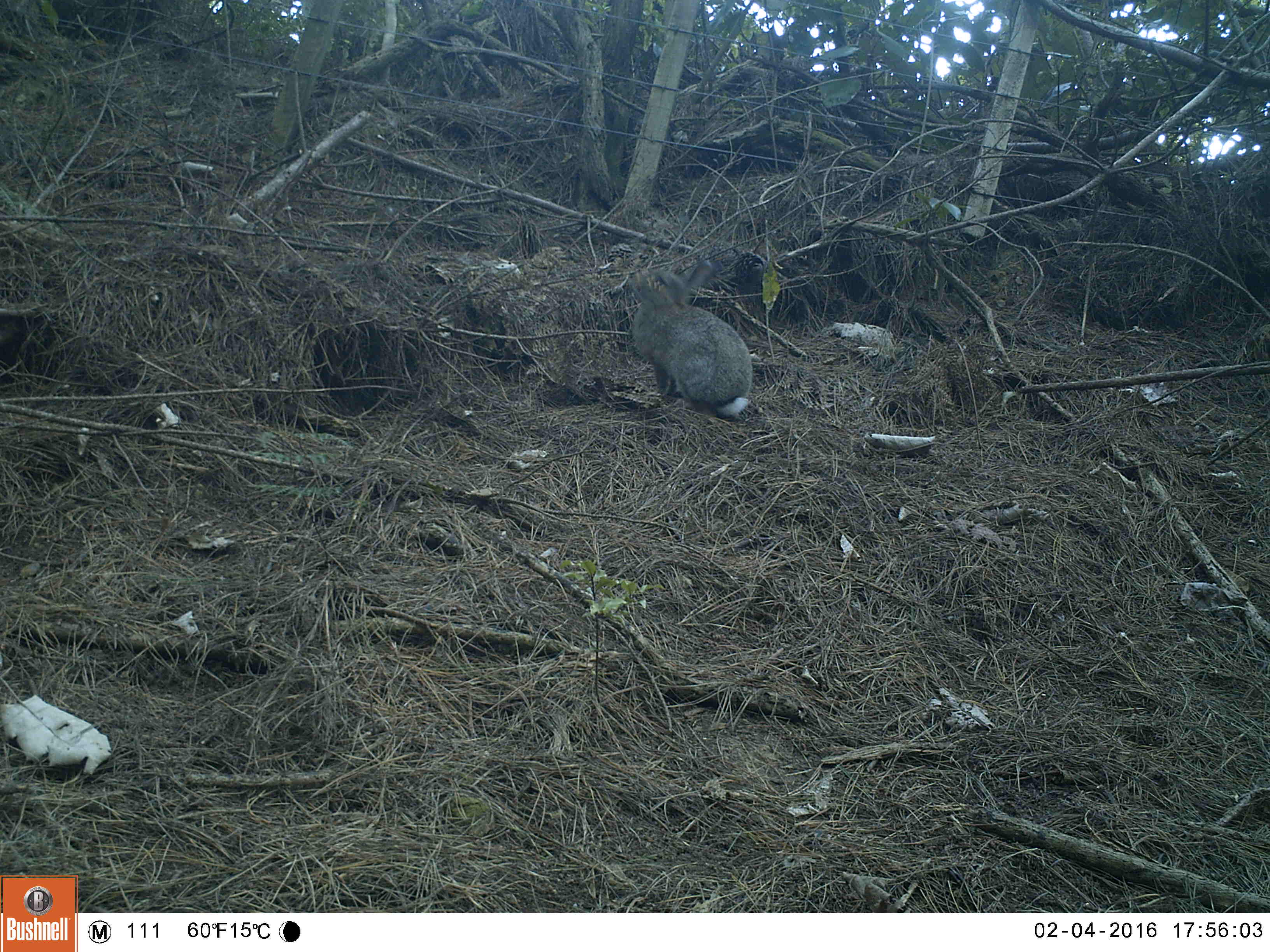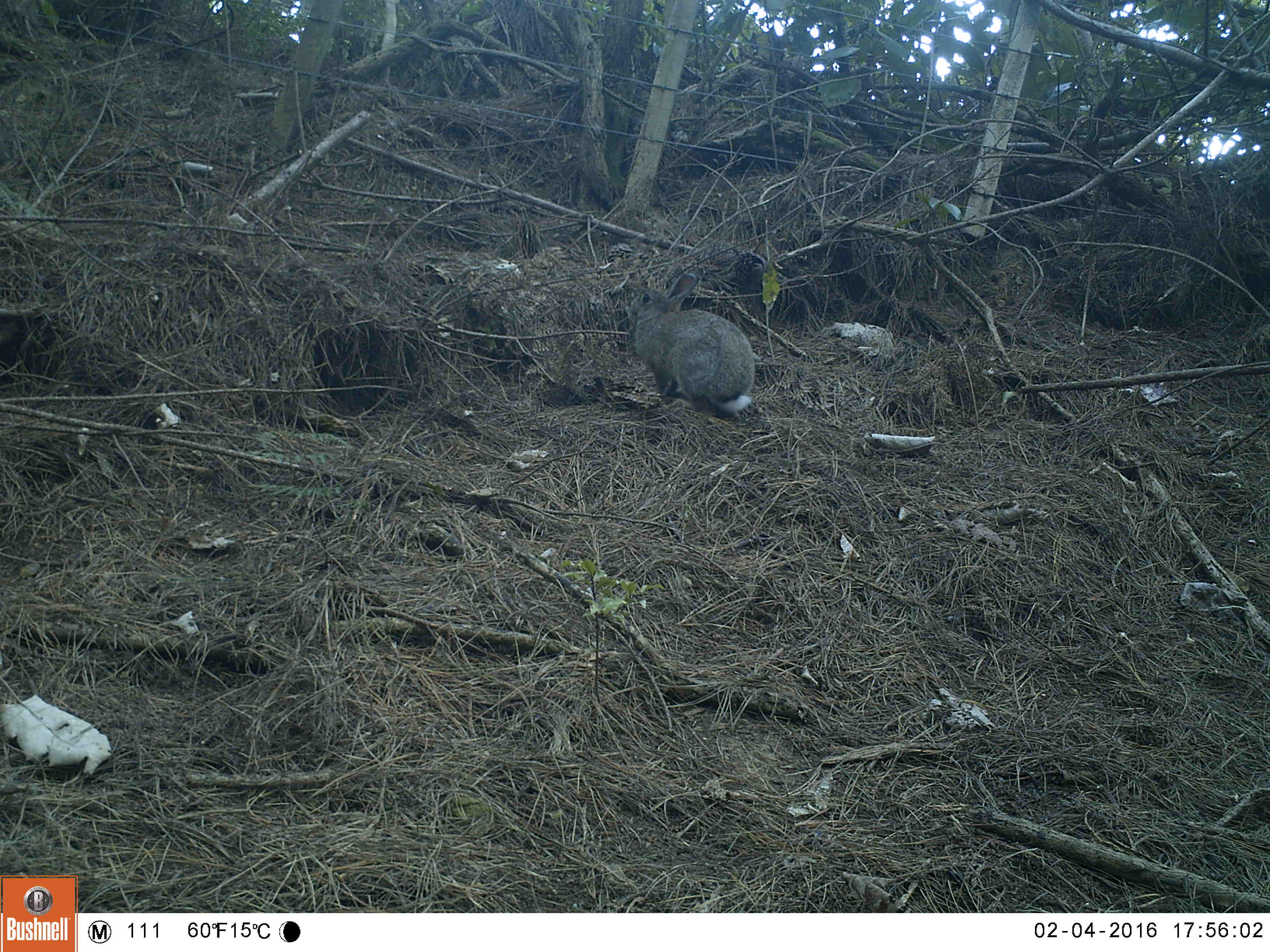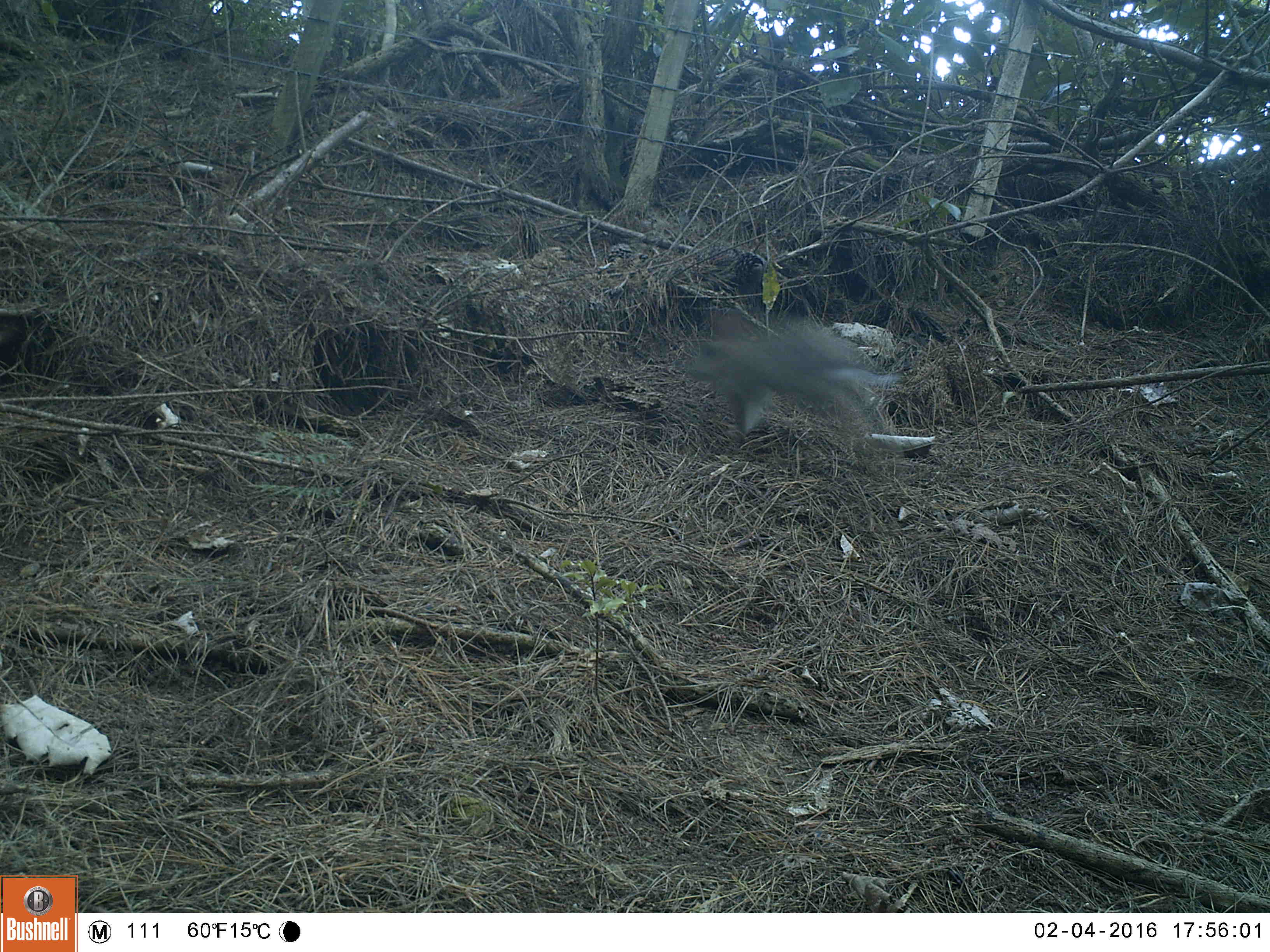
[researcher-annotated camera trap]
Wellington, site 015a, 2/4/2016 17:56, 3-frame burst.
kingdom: Animalia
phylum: Chordata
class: Mammalia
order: Lagomorpha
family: Leporidae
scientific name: Leporidae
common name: rabbit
Rabbit (Leporidae).